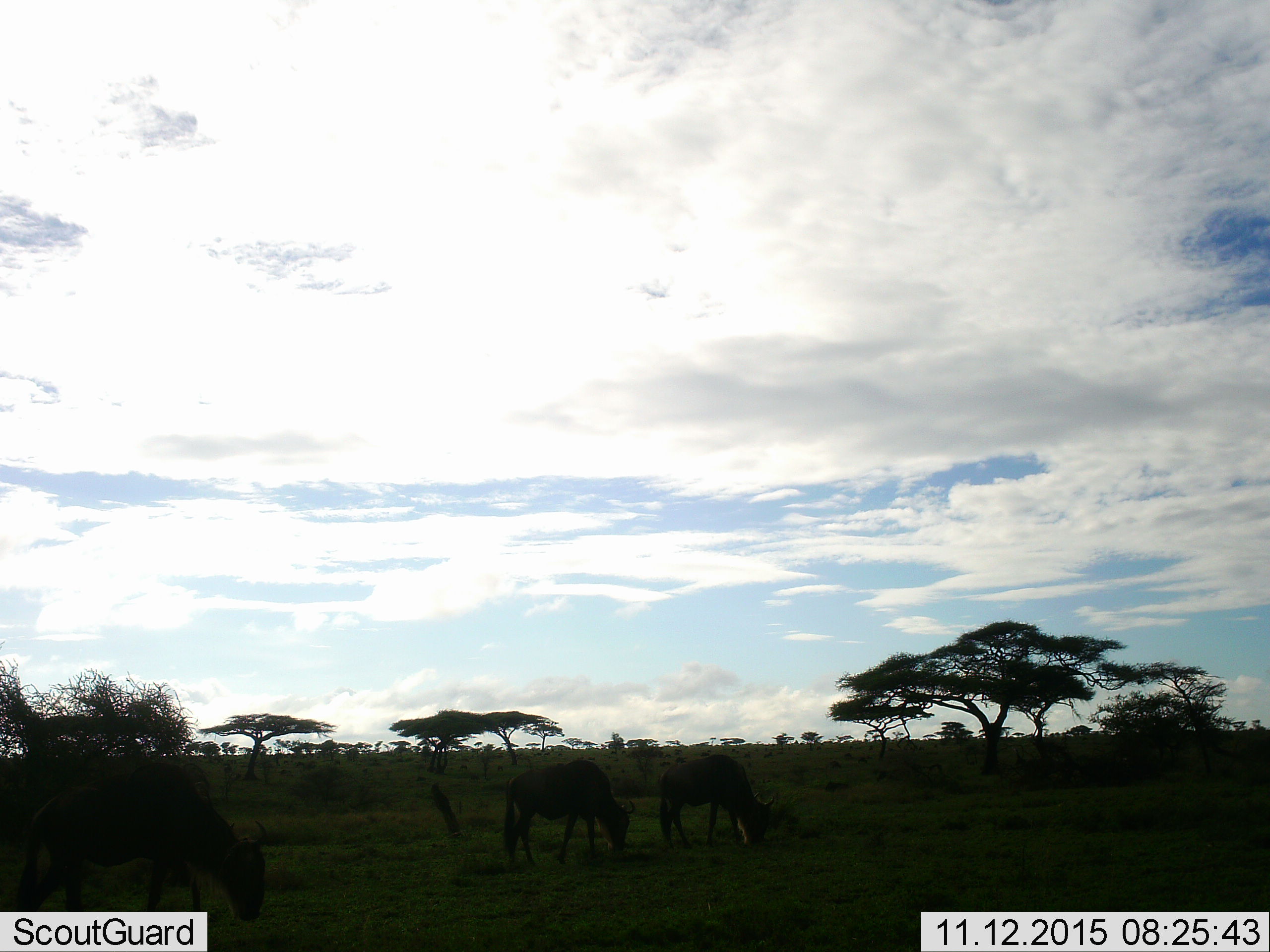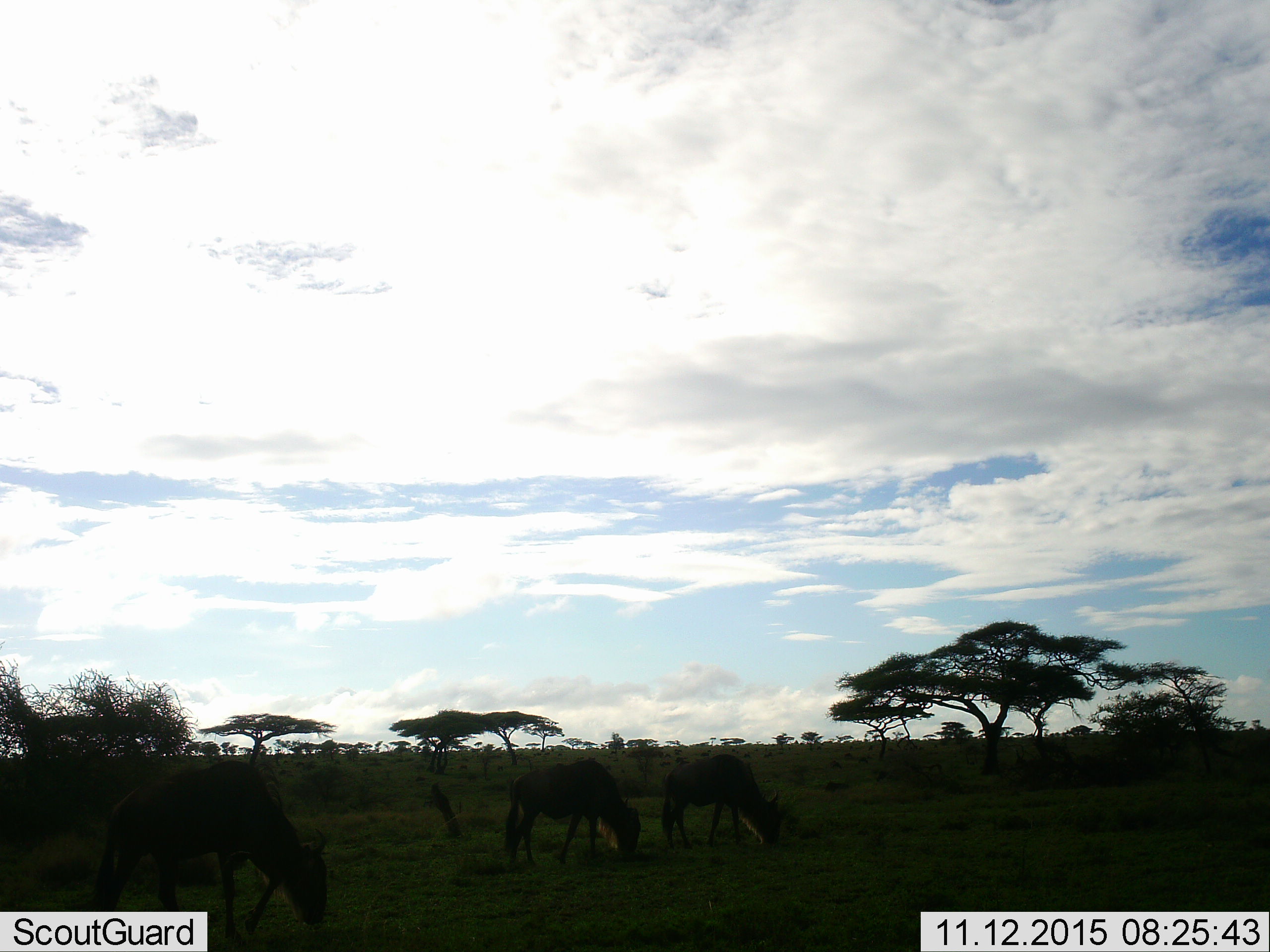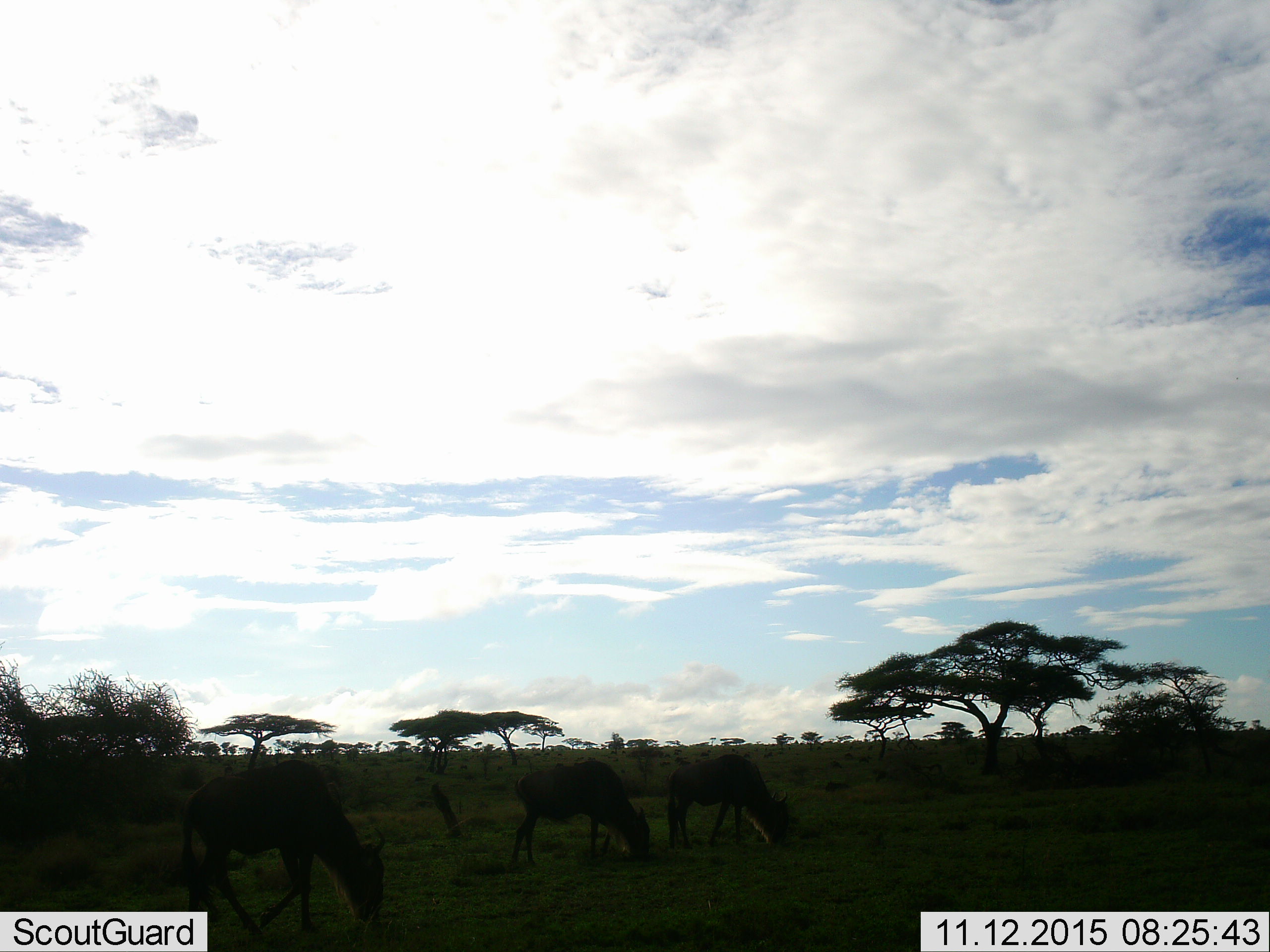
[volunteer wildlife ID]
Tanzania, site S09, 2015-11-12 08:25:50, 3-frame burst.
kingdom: Animalia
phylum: Chordata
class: Mammalia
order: Artiodactyla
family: Bovidae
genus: Connochaetes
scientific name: Connochaetes taurinus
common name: blue wildebeest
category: wildebeest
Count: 4.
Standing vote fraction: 20%.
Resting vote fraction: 0%.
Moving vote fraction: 80%.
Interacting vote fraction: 0%.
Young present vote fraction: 0%.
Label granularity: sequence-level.